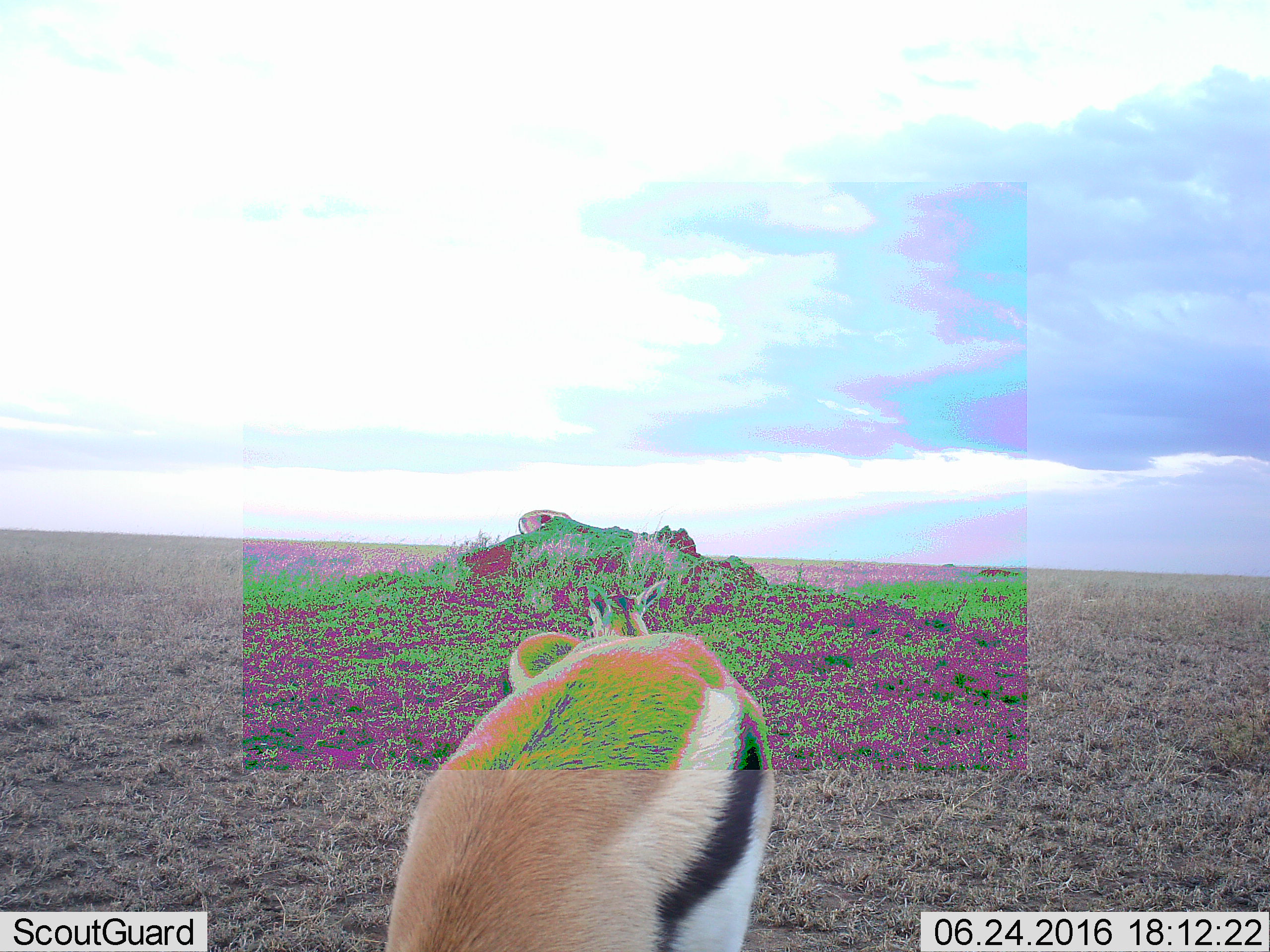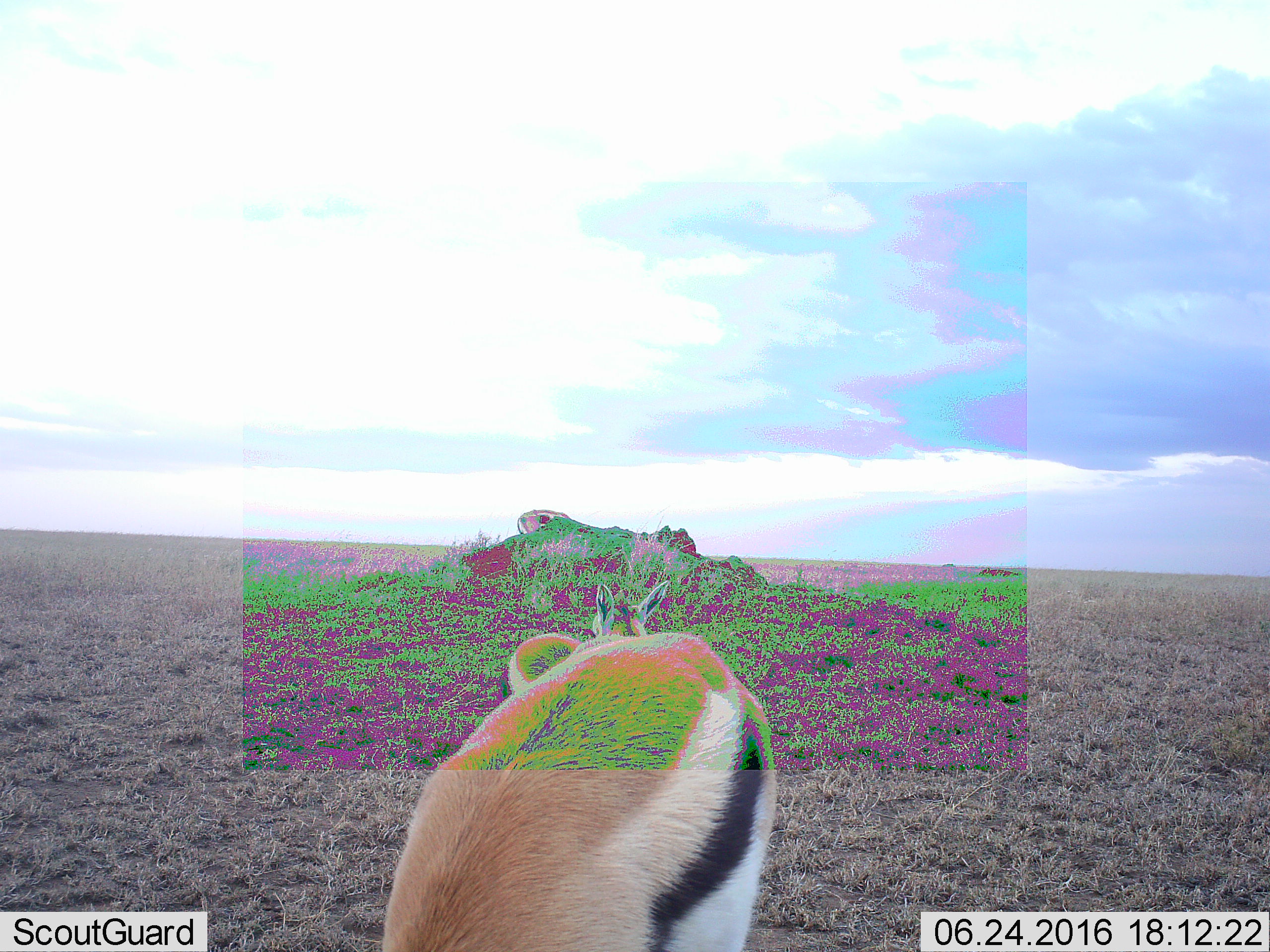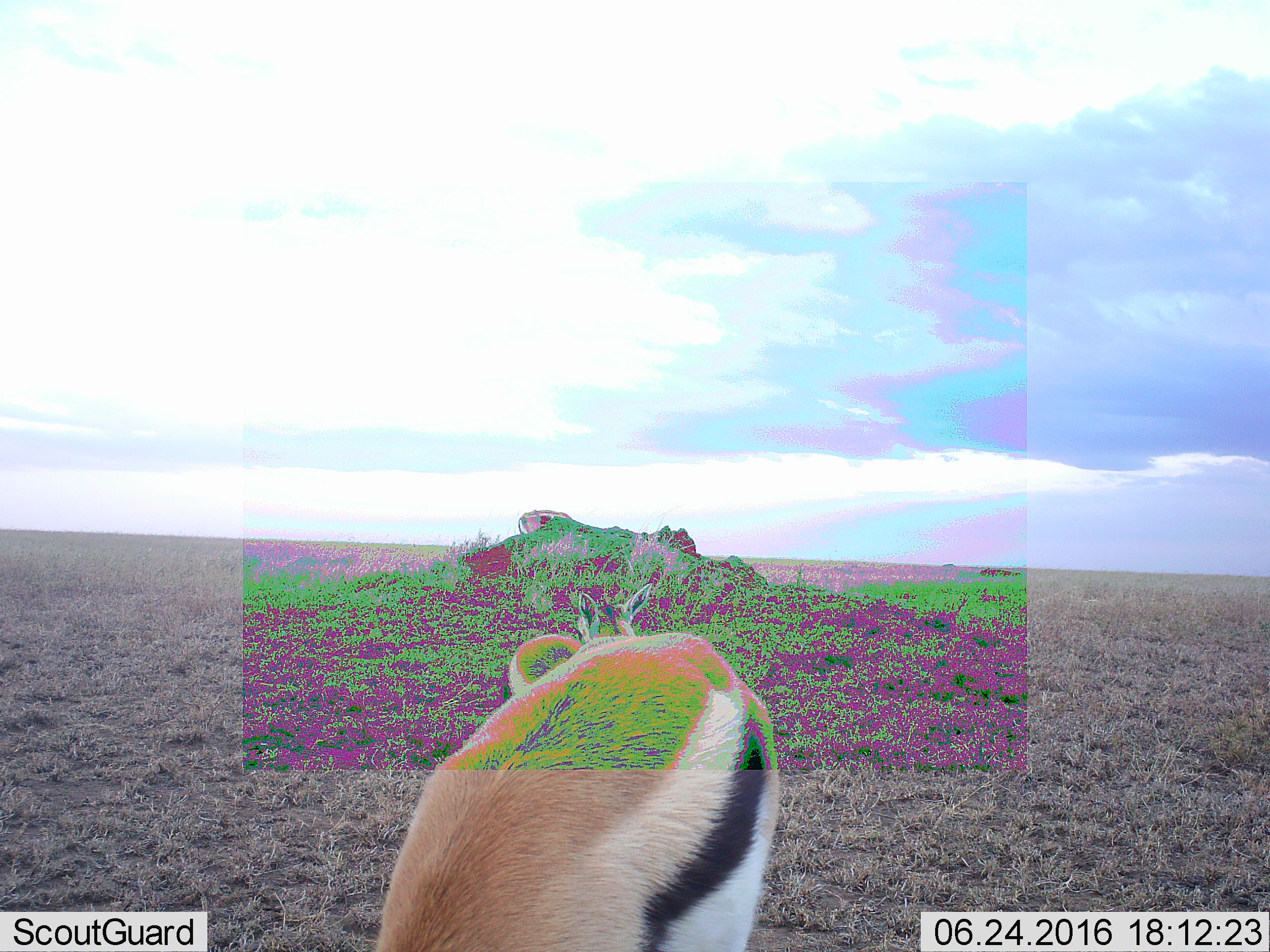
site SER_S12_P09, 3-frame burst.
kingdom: Animalia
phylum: Chordata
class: Mammalia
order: Artiodactyla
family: Bovidae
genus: Eudorcas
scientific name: Eudorcas thomsonii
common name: thomson's gazelle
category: gazellethomsons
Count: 2.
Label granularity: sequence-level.